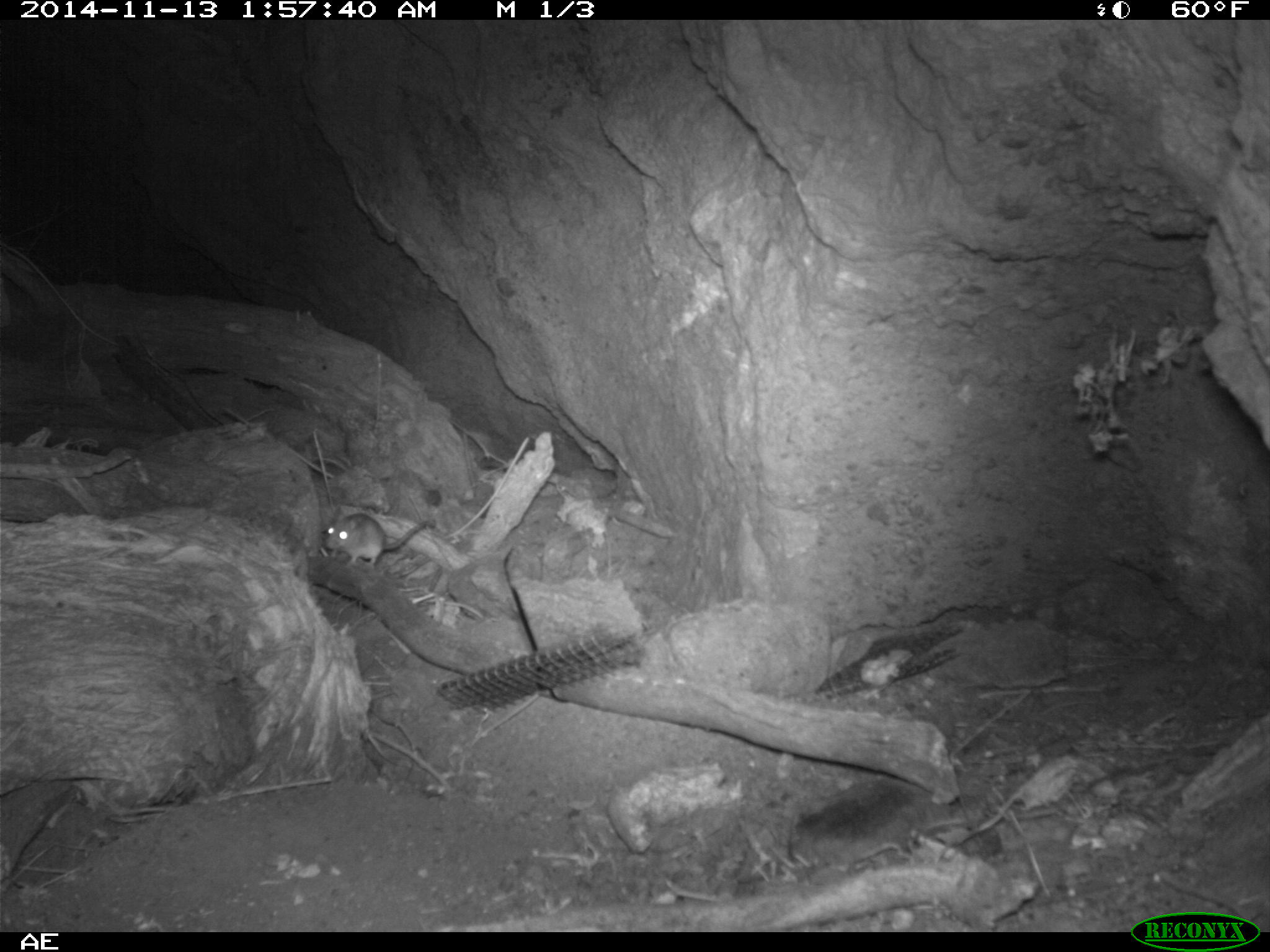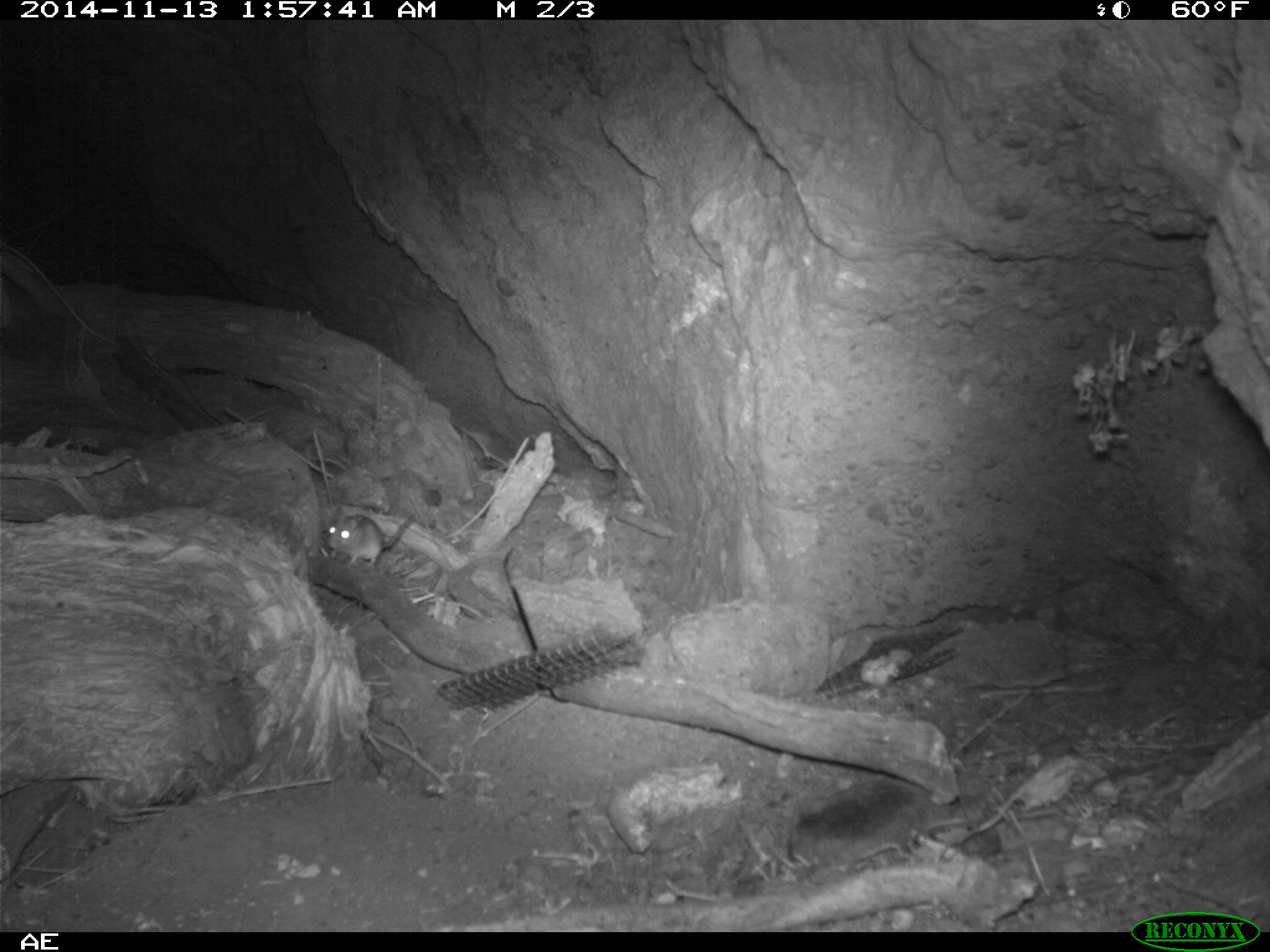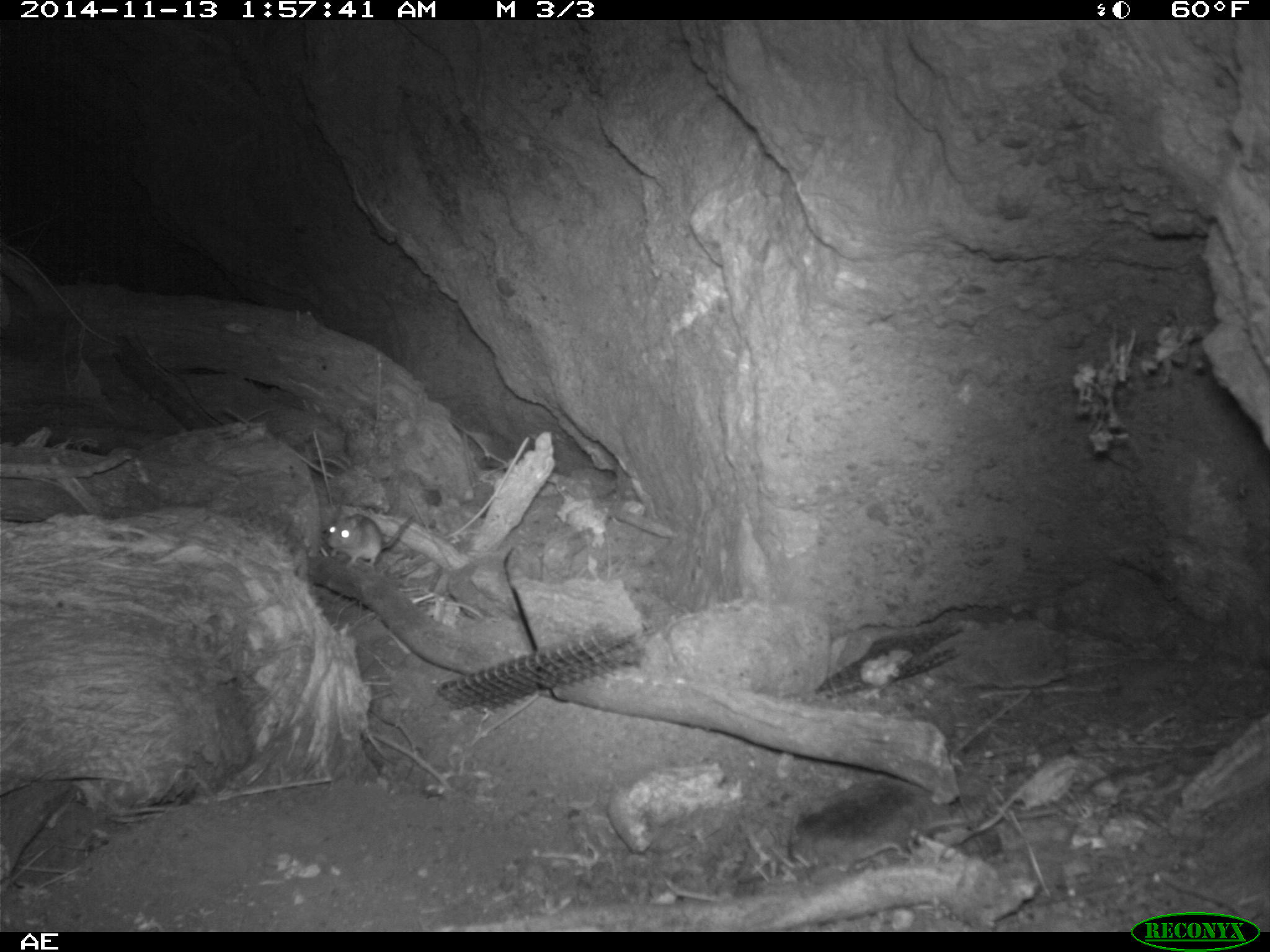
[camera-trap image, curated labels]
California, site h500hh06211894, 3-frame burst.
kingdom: Animalia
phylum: Chordata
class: Mammalia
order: Rodentia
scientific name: Rodentia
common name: rodent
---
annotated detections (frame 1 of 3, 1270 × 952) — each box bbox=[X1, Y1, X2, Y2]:
rodent: bbox=[322, 511, 429, 565]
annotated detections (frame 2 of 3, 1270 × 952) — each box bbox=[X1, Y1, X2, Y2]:
rodent: bbox=[326, 514, 414, 566]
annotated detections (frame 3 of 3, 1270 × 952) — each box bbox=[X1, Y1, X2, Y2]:
rodent: bbox=[326, 514, 415, 569]